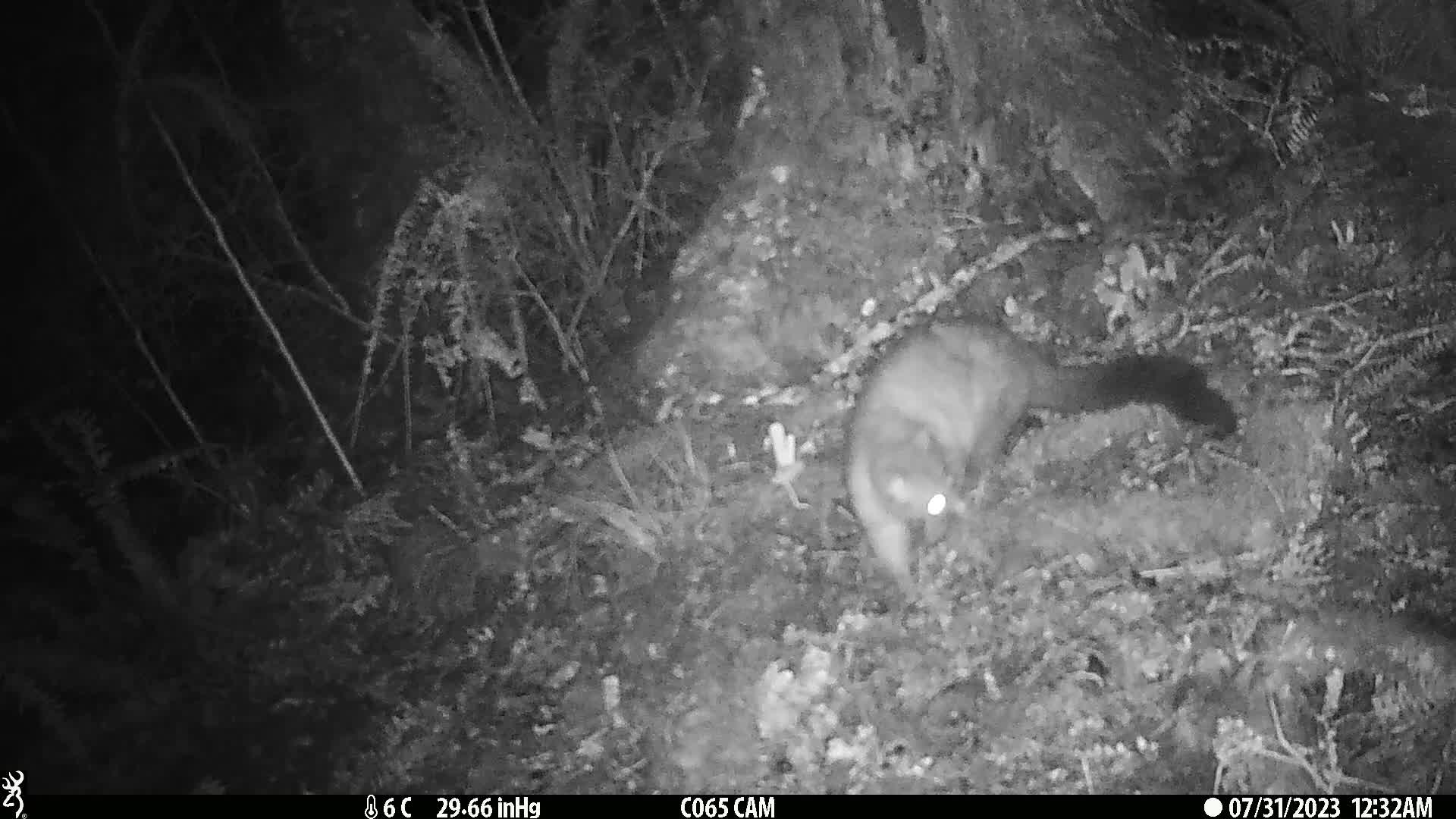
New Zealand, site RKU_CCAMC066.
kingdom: Animalia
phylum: Chordata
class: Mammalia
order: Diprotodontia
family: Phalangeridae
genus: Trichosurus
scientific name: Trichosurus vulpecula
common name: common brushtail possum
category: possum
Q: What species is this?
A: Possum (common brushtail possum) (Trichosurus vulpecula).